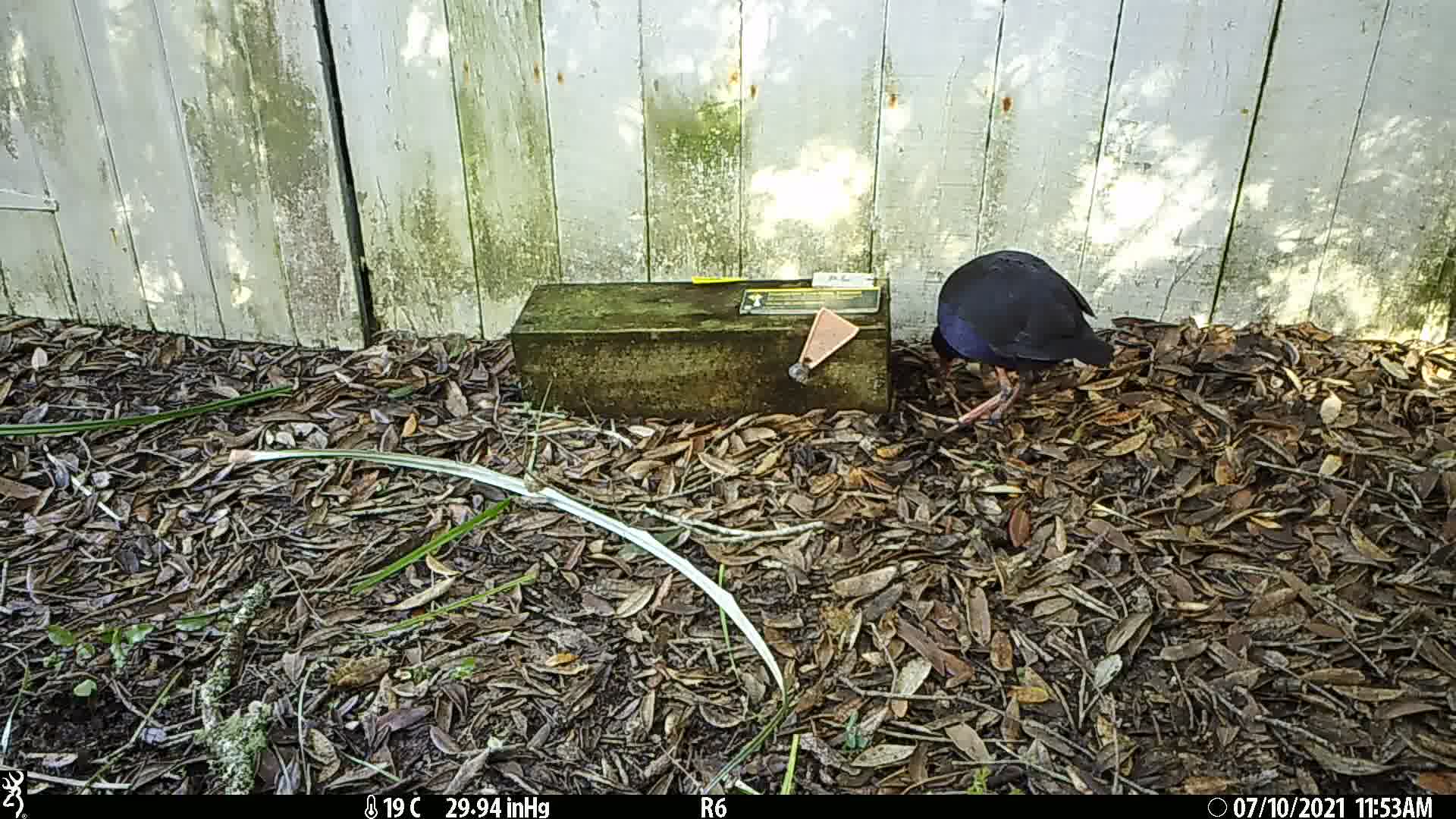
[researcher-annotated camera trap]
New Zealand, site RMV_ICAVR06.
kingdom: Animalia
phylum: Chordata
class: Aves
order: Gruiformes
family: Rallidae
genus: Porphyrio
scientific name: Porphyrio melanotus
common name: australasian swamphen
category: pukeko